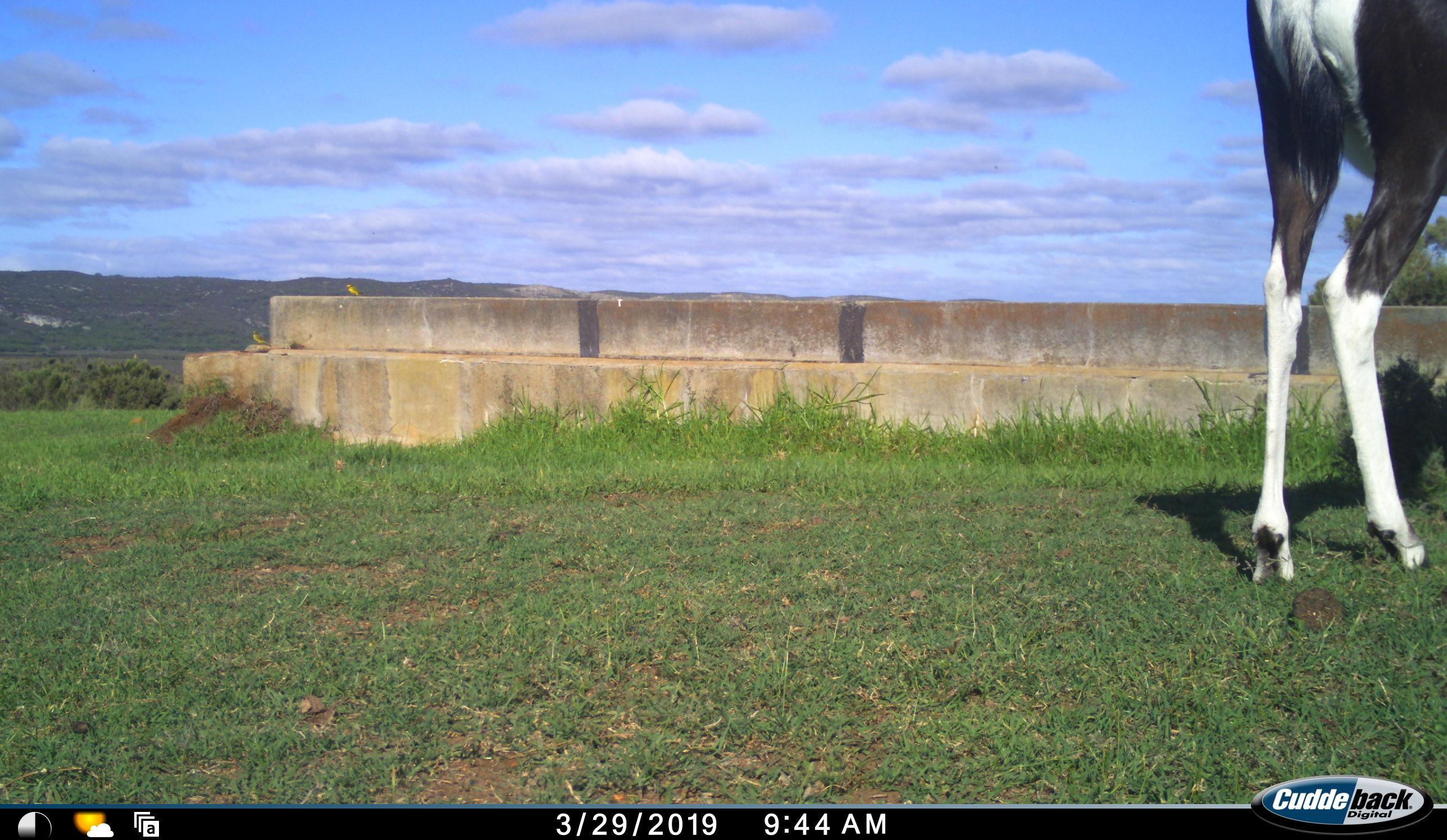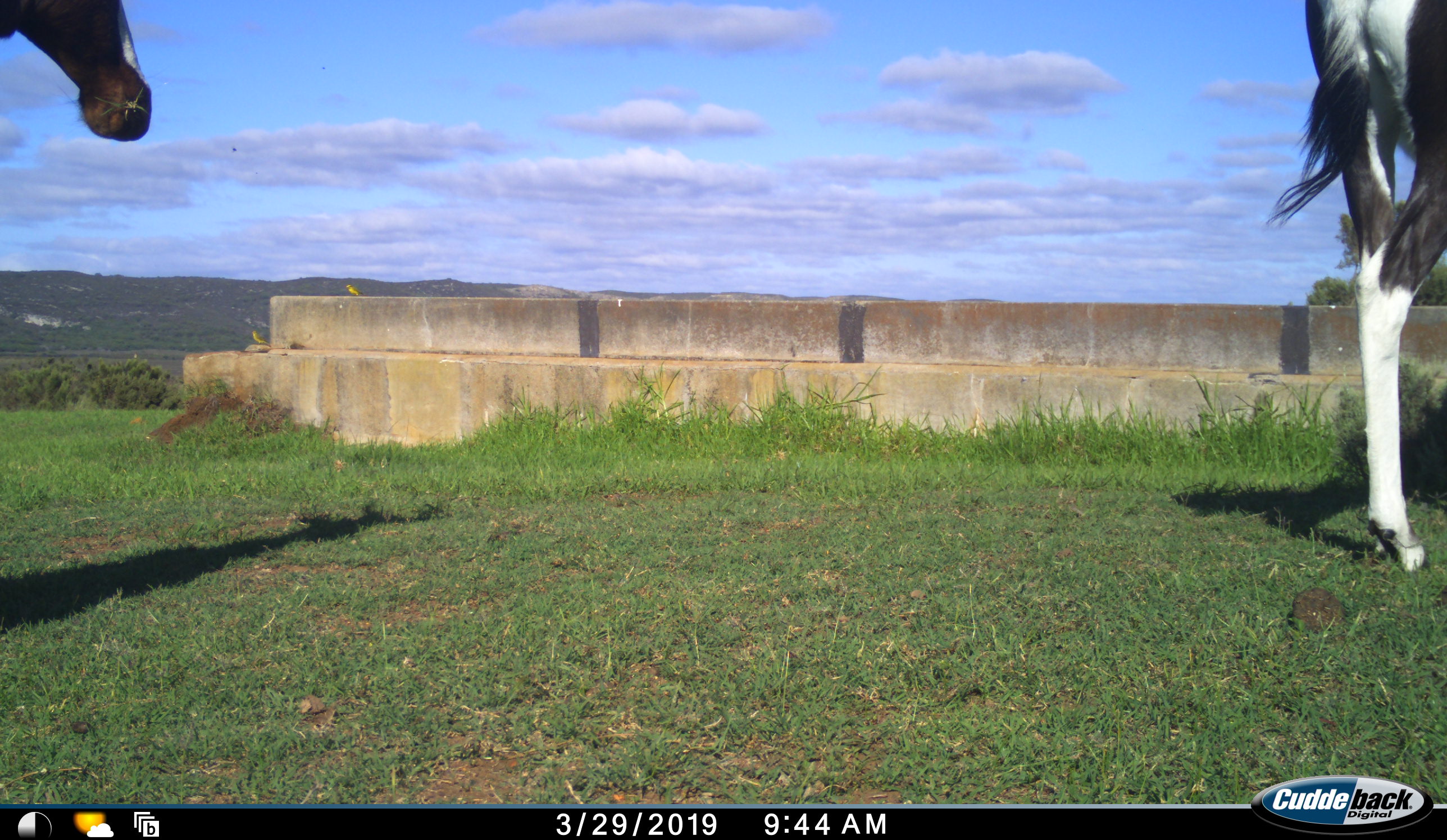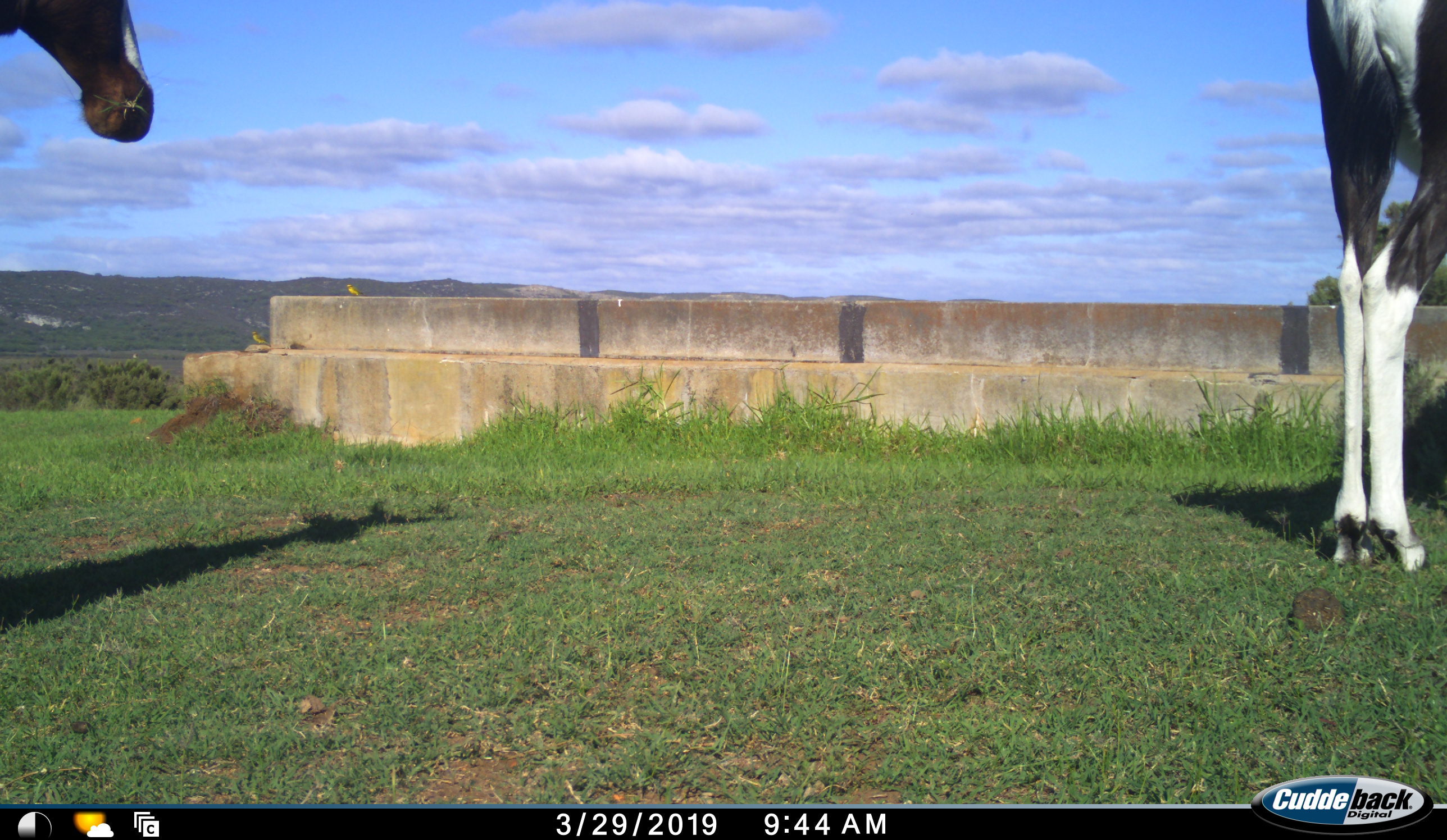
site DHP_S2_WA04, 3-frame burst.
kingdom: Animalia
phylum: Chordata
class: Mammalia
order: Artiodactyla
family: Bovidae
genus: Damaliscus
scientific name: Damaliscus pygargus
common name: bontebok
Bontebok (Damaliscus pygargus), count 2. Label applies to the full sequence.